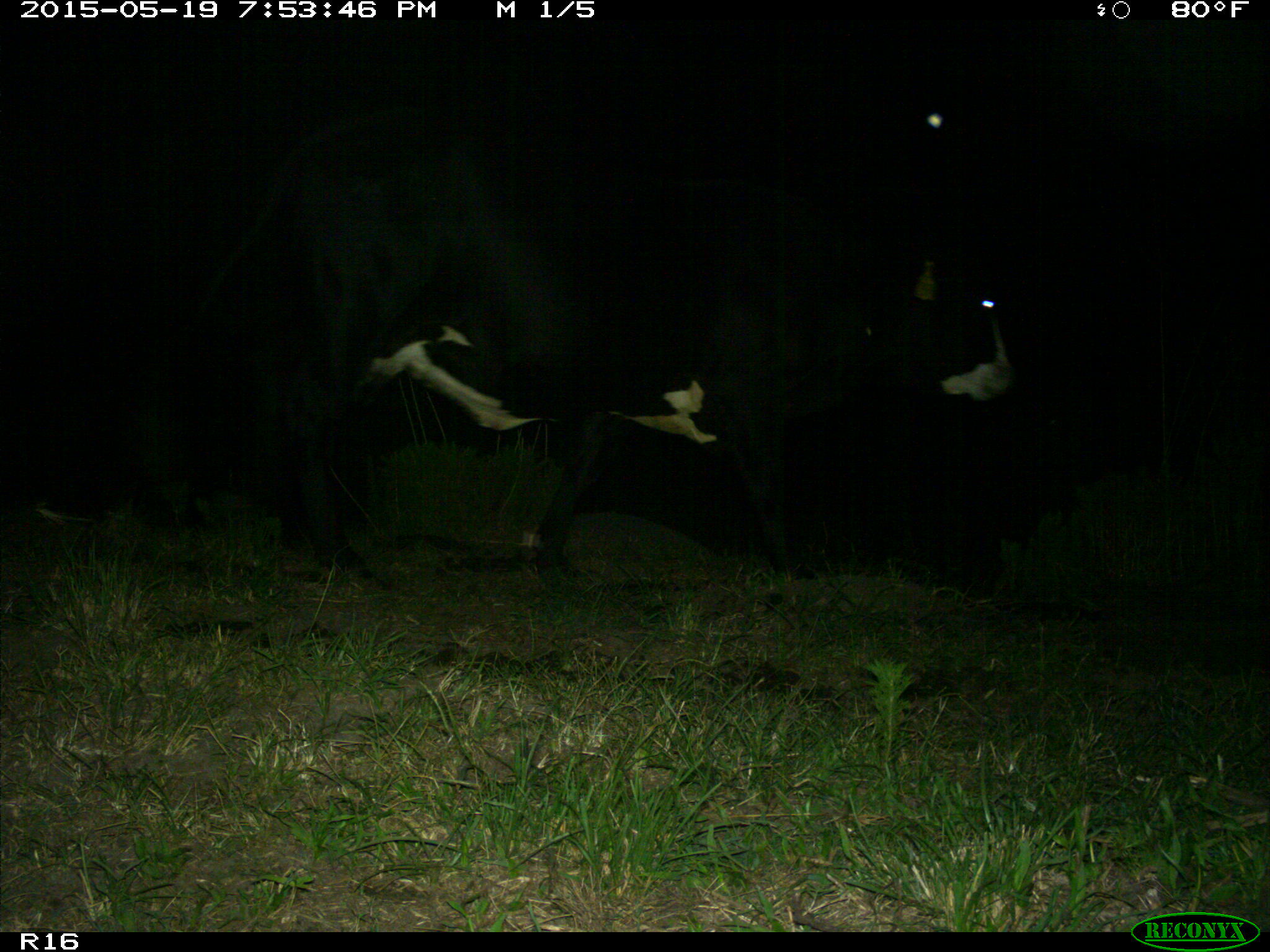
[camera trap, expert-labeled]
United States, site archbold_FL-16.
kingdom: Animalia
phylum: Chordata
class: Mammalia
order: Artiodactyla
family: Bovidae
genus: Bos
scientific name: Bos taurus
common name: domestic cow